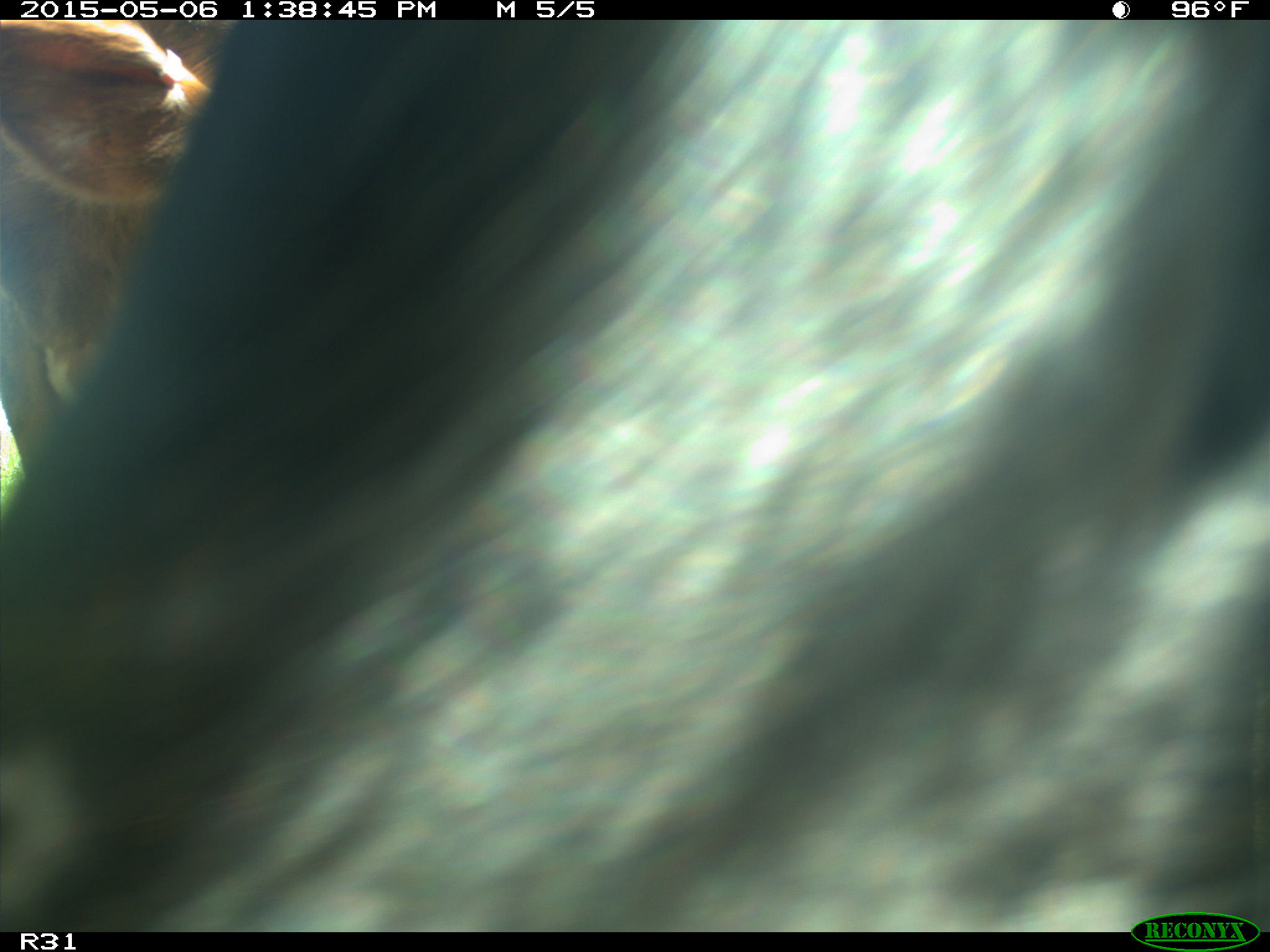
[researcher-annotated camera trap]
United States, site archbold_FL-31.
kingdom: Animalia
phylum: Chordata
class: Mammalia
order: Artiodactyla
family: Bovidae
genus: Bos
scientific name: Bos taurus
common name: domestic cow